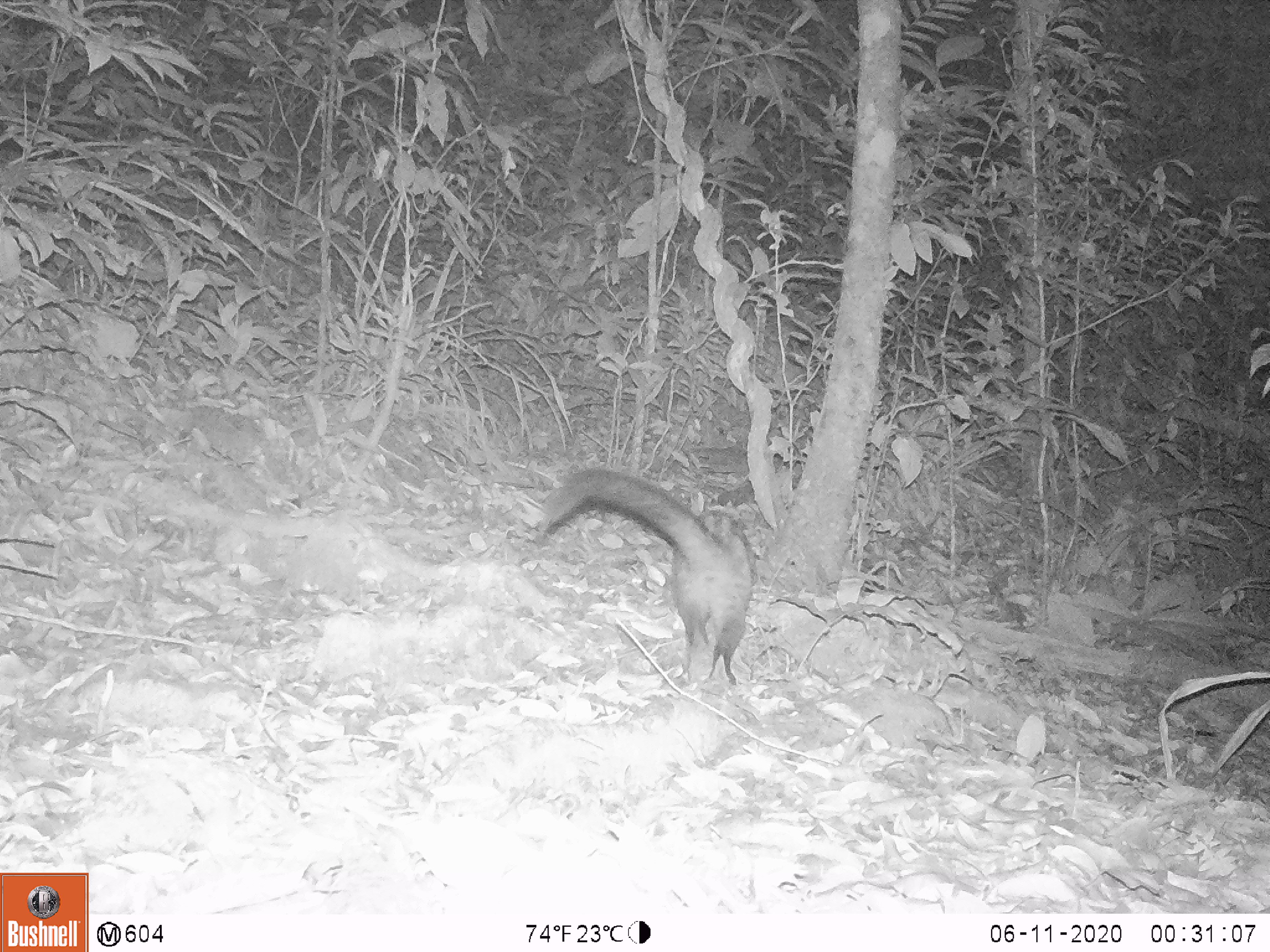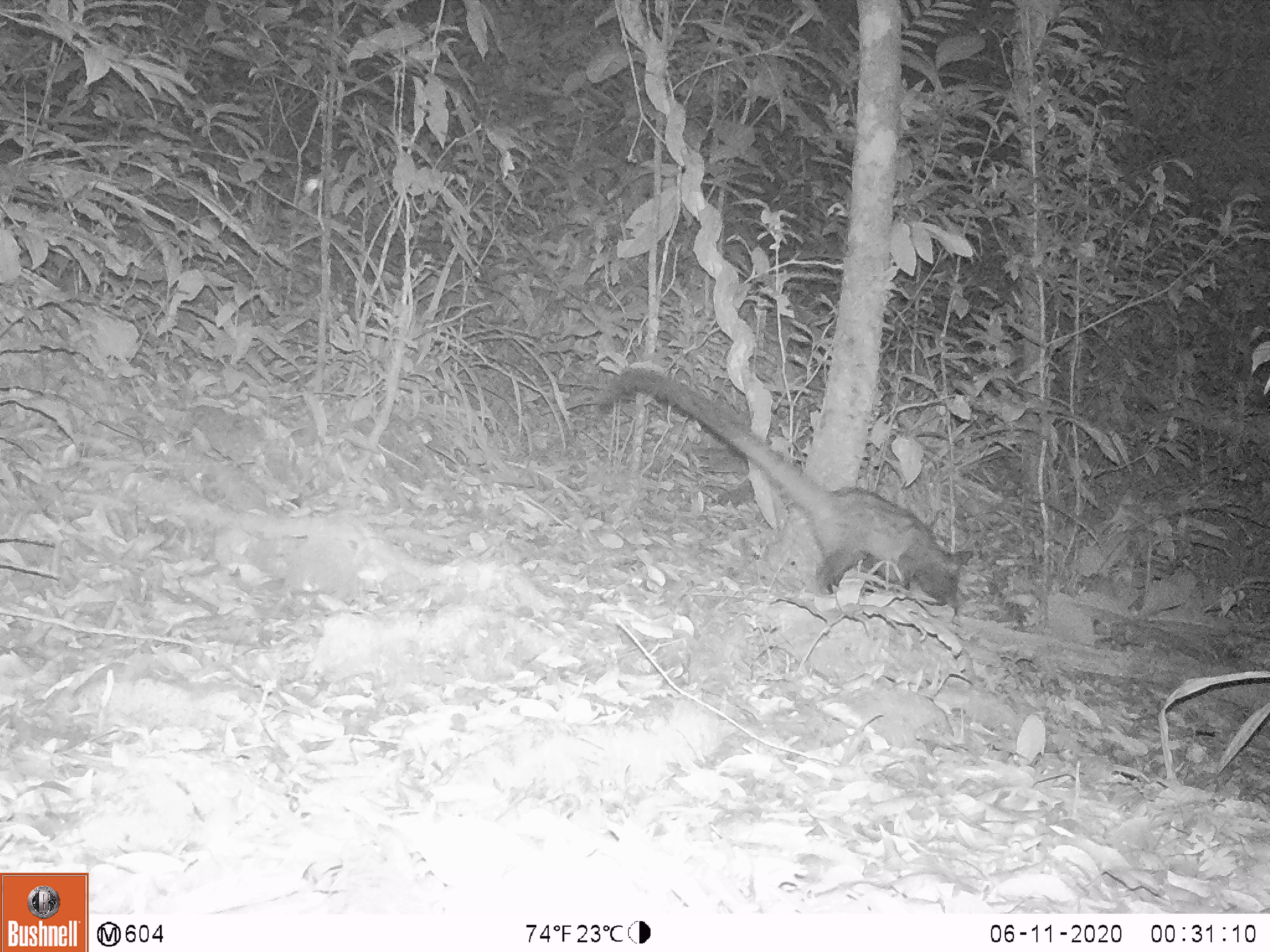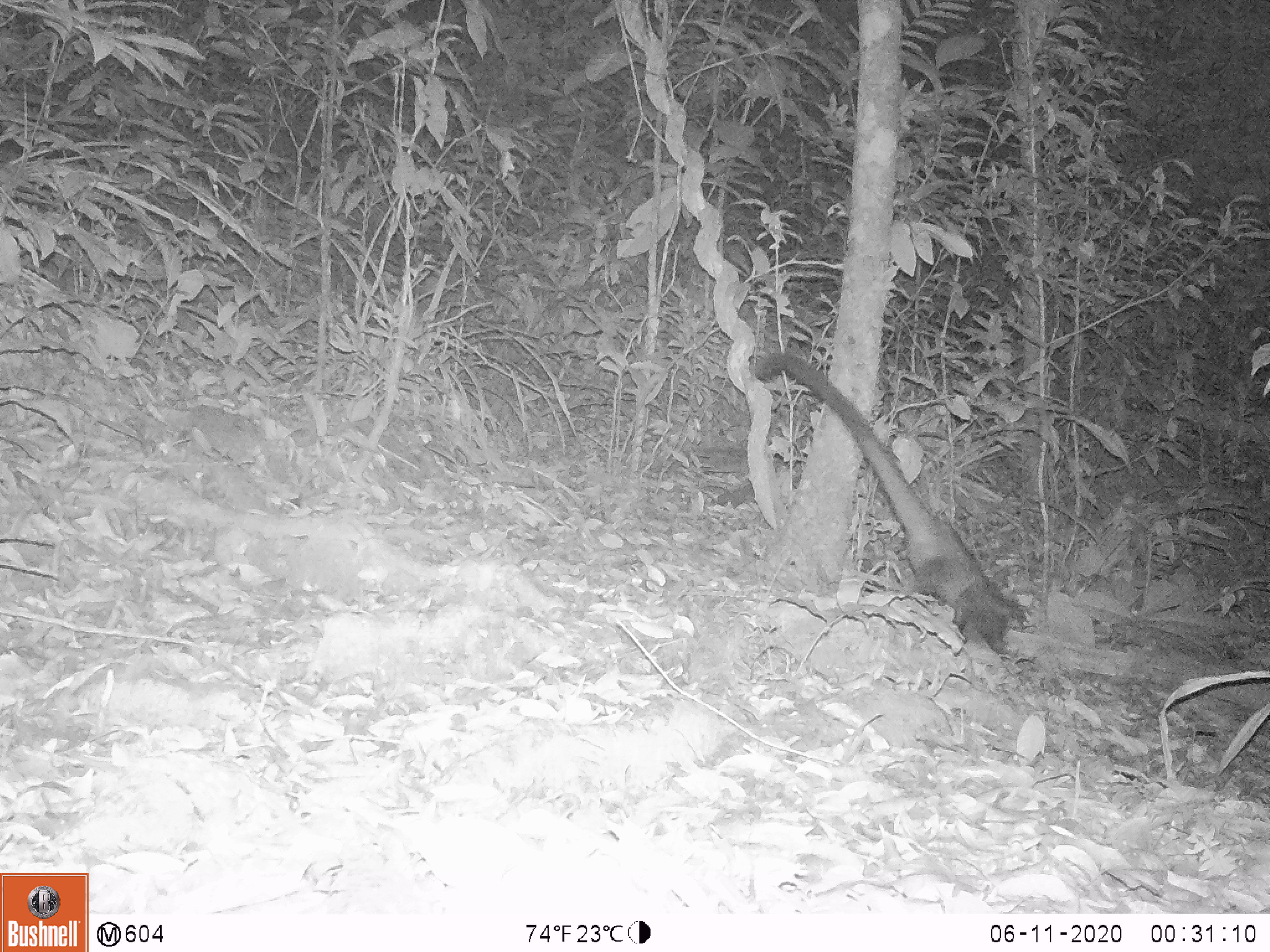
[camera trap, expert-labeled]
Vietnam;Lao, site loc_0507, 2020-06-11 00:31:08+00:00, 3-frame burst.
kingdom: Animalia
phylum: Chordata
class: Mammalia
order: Carnivora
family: Viverridae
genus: Paradoxurus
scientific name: Paradoxurus hermaphroditus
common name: common palm civet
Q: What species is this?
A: Common palm civet (Paradoxurus hermaphroditus).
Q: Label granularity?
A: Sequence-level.